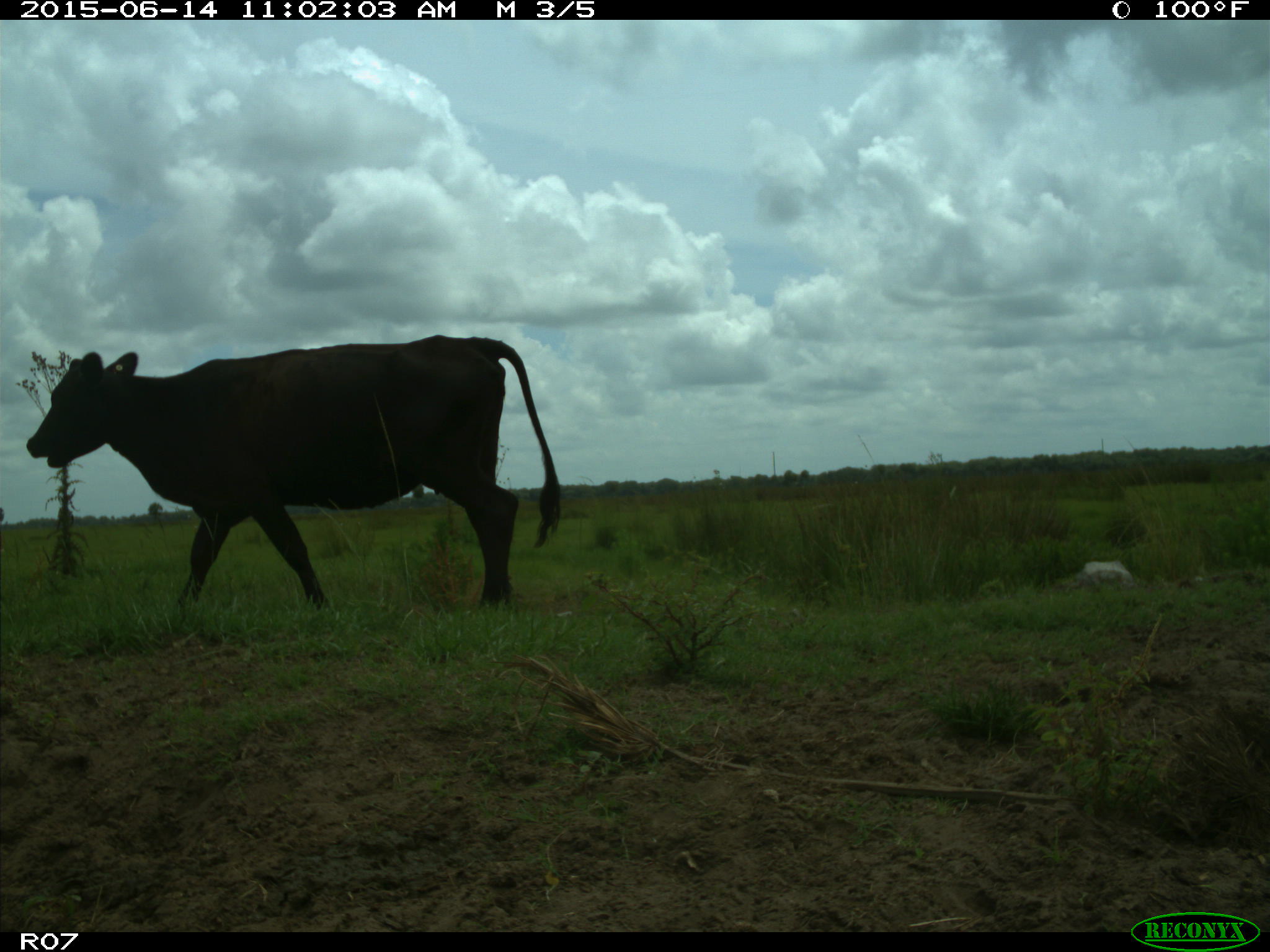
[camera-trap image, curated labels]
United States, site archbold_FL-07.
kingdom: Animalia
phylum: Chordata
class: Mammalia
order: Artiodactyla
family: Bovidae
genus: Bos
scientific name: Bos taurus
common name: domestic cow